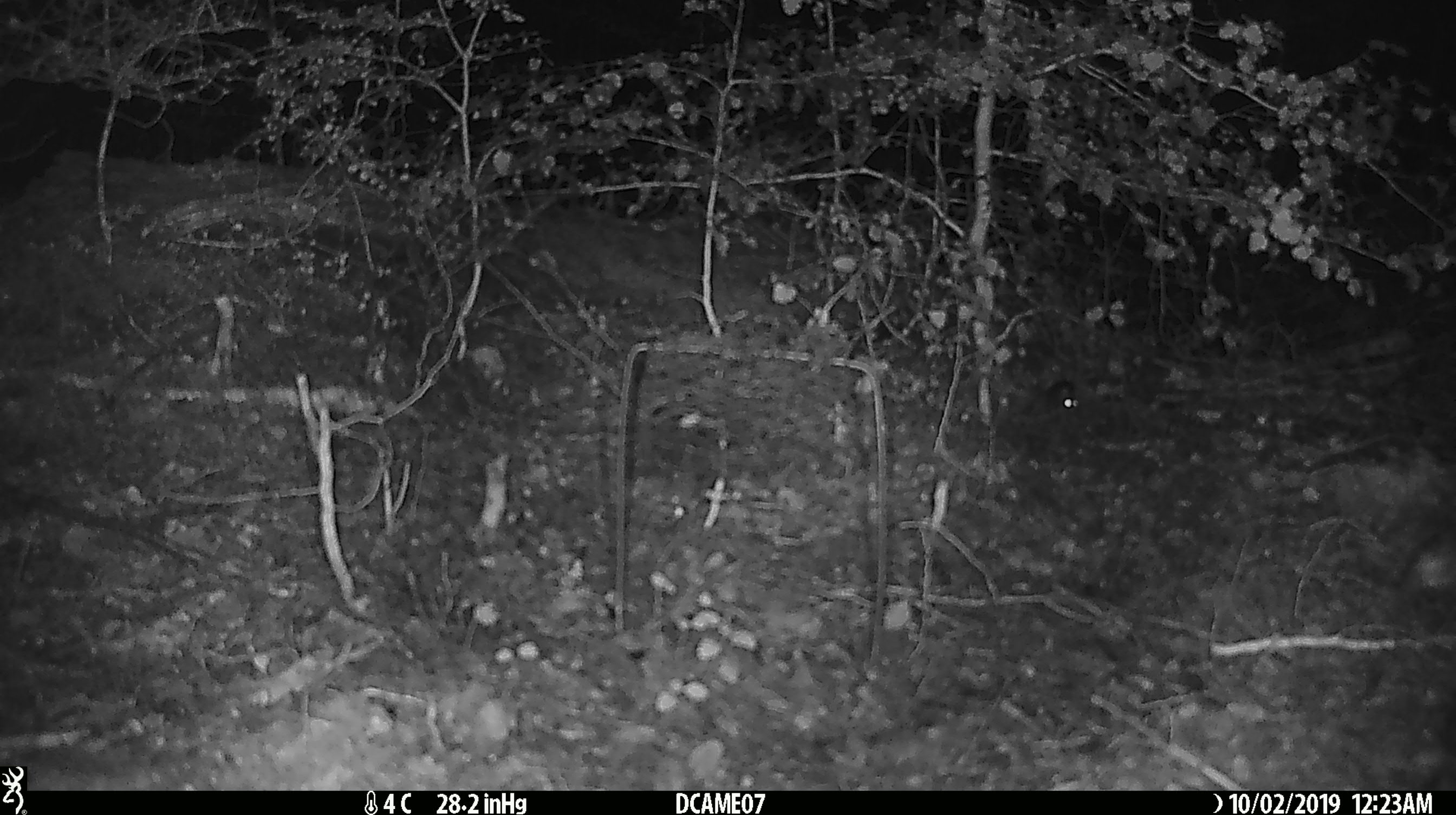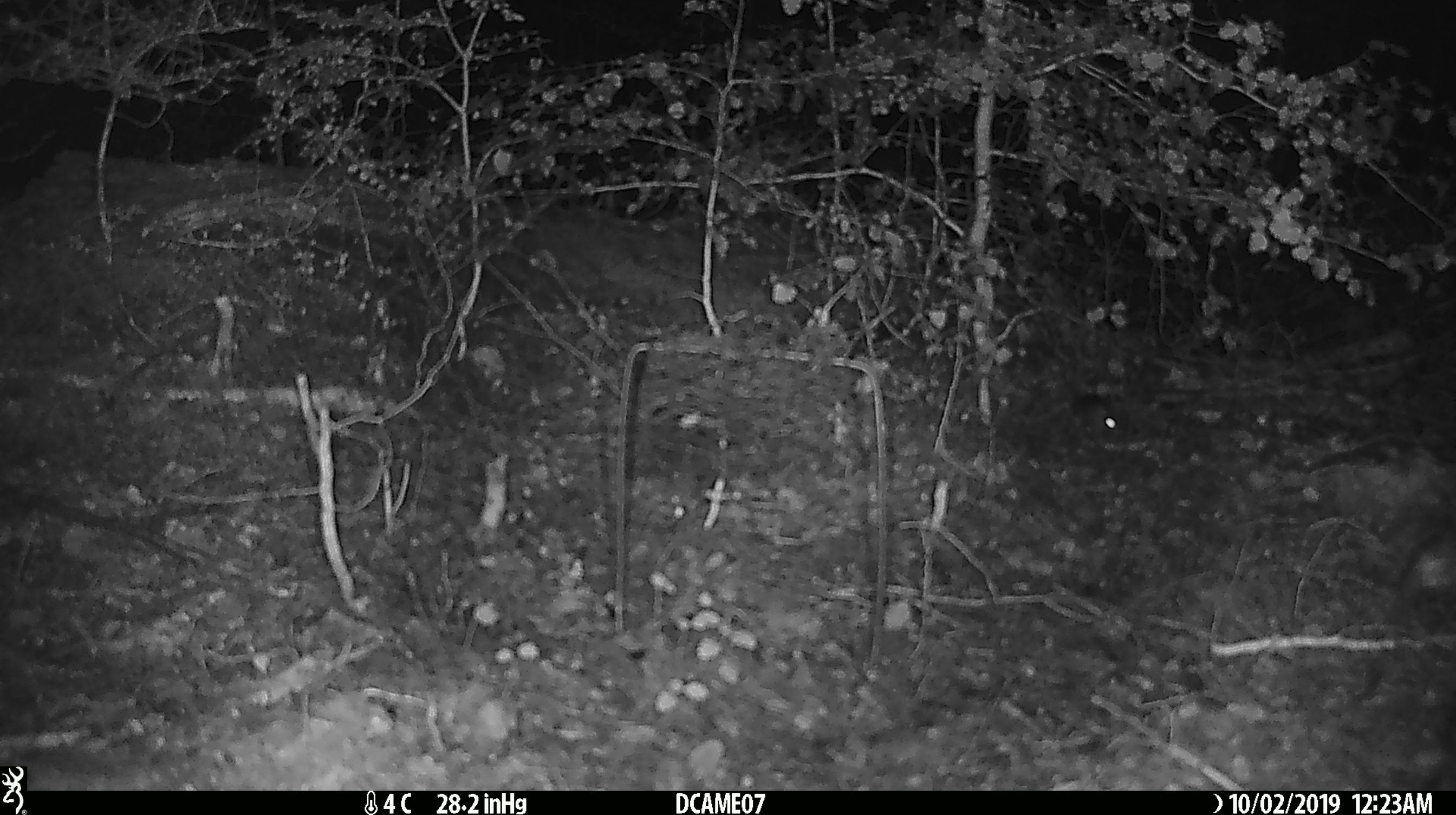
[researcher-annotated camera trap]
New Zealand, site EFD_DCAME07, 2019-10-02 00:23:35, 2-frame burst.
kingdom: Animalia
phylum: Chordata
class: Mammalia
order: Rodentia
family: Muridae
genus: Mus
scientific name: Mus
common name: mouse